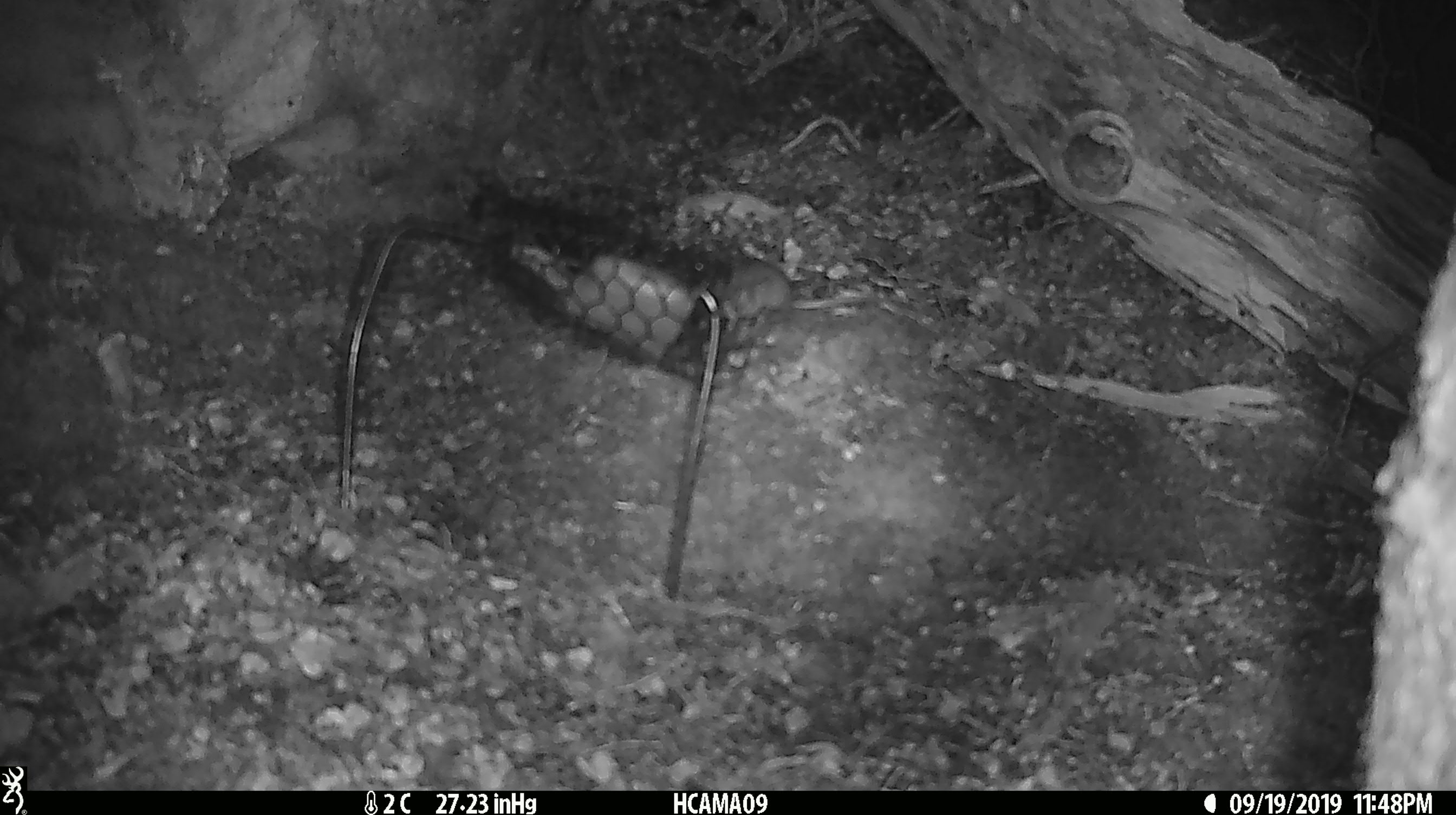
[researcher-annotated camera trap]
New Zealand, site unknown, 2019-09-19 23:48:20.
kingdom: Animalia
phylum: Chordata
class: Mammalia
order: Rodentia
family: Muridae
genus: Mus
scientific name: Mus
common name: mouse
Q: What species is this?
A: Mouse (Mus).